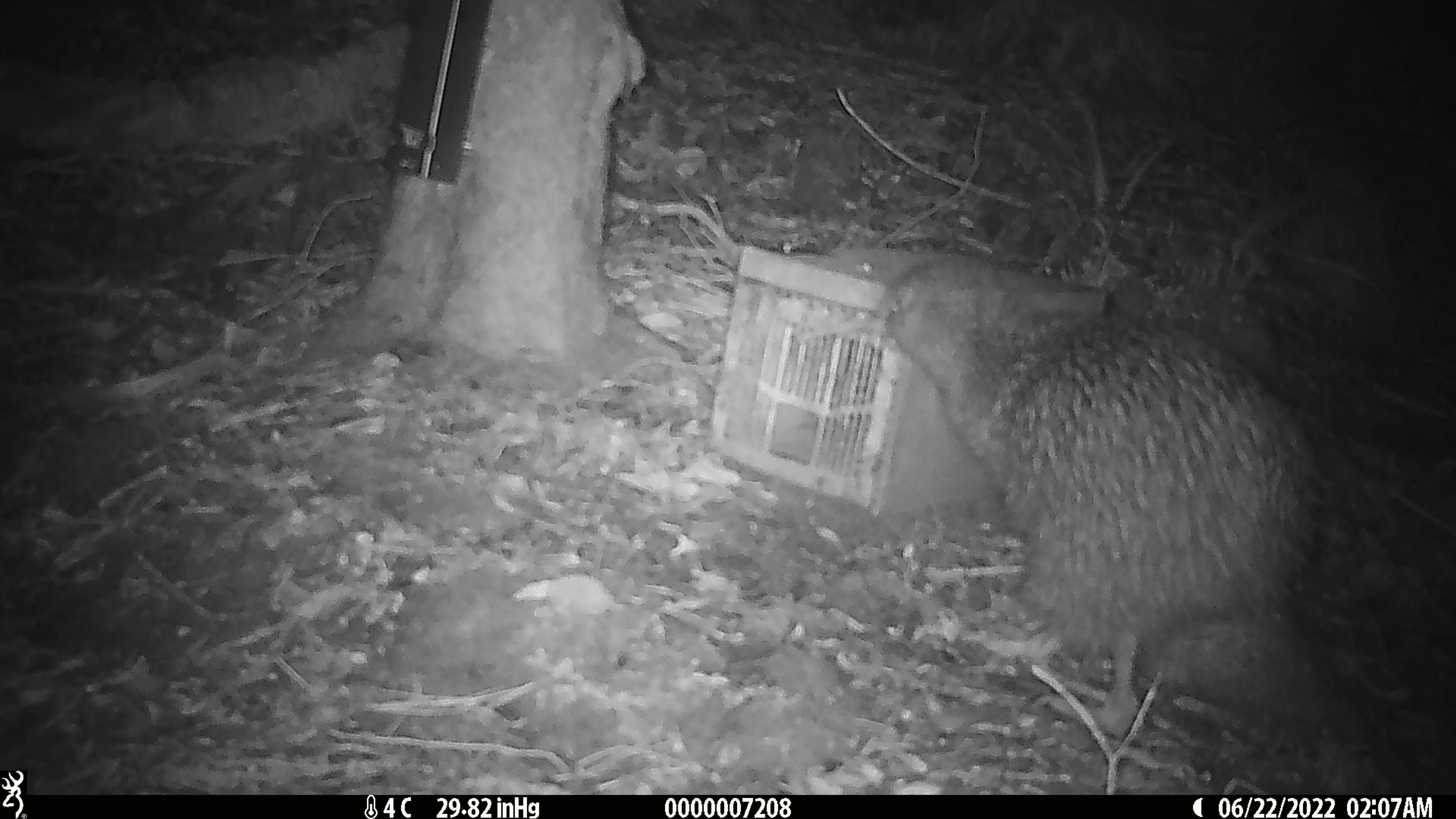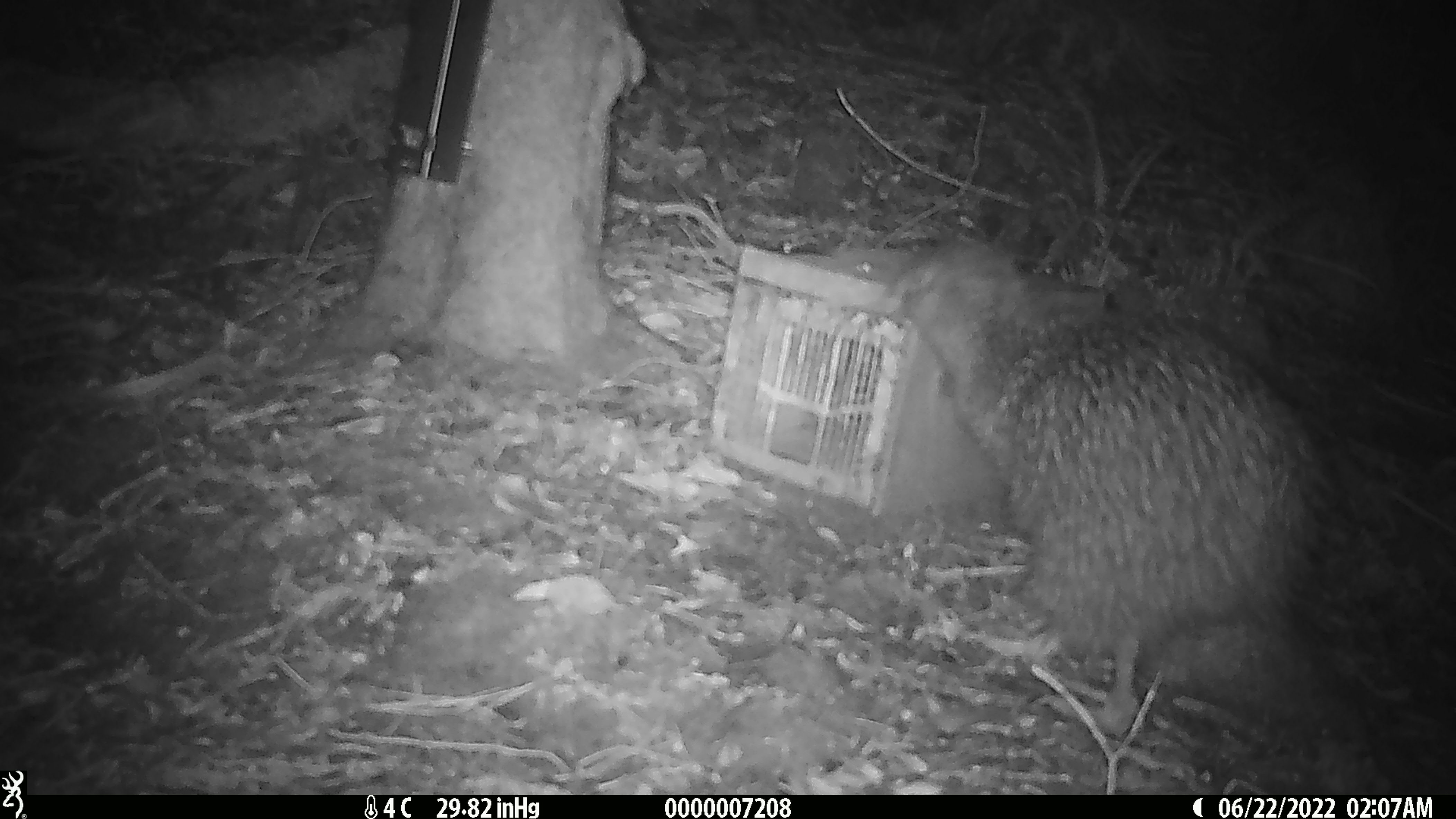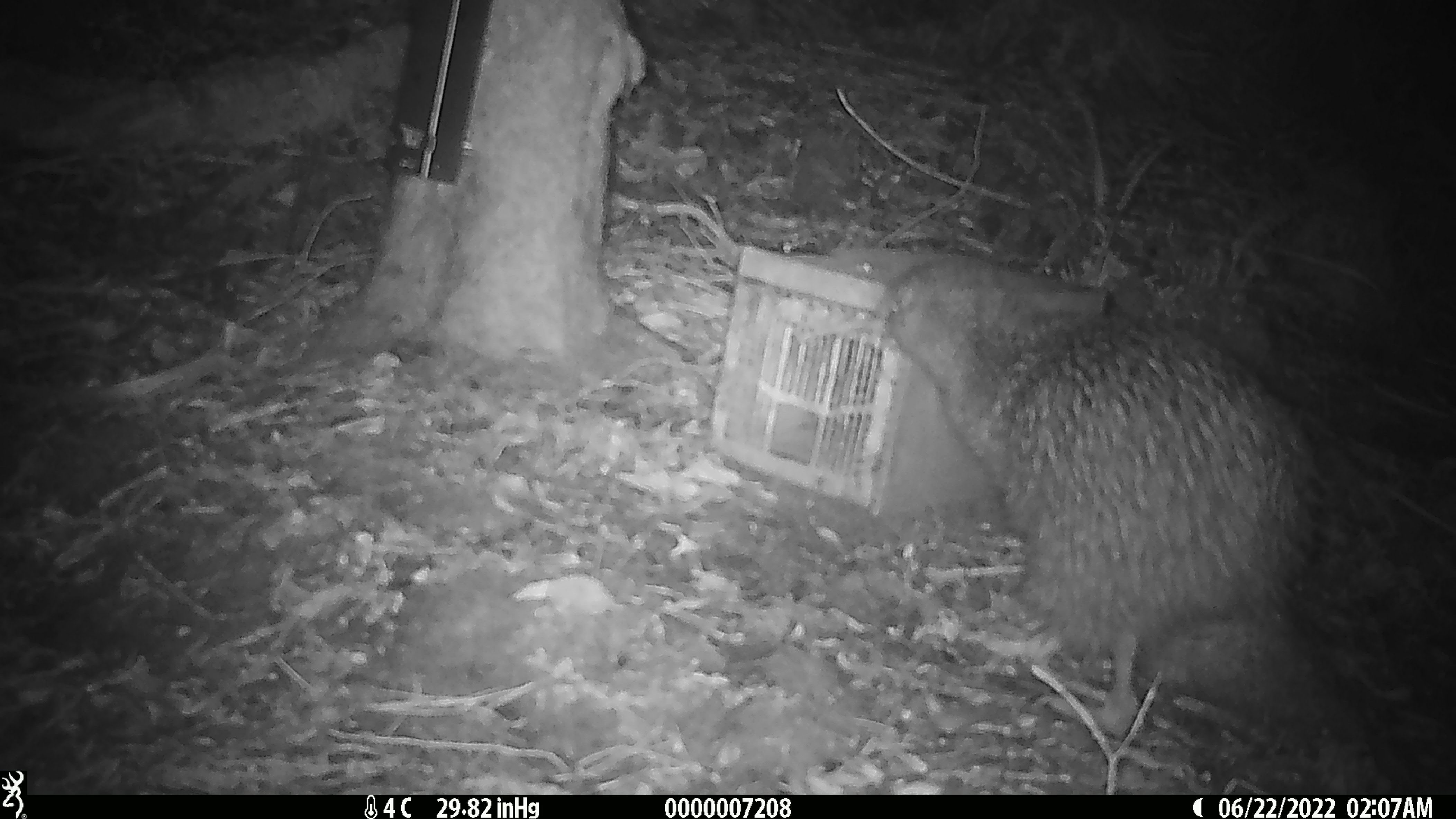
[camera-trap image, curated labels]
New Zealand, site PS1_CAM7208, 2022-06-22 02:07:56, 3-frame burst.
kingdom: Animalia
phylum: Chordata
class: Aves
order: Apterygiformes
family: Apterygidae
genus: Apteryx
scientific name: Apteryx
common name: kiwi